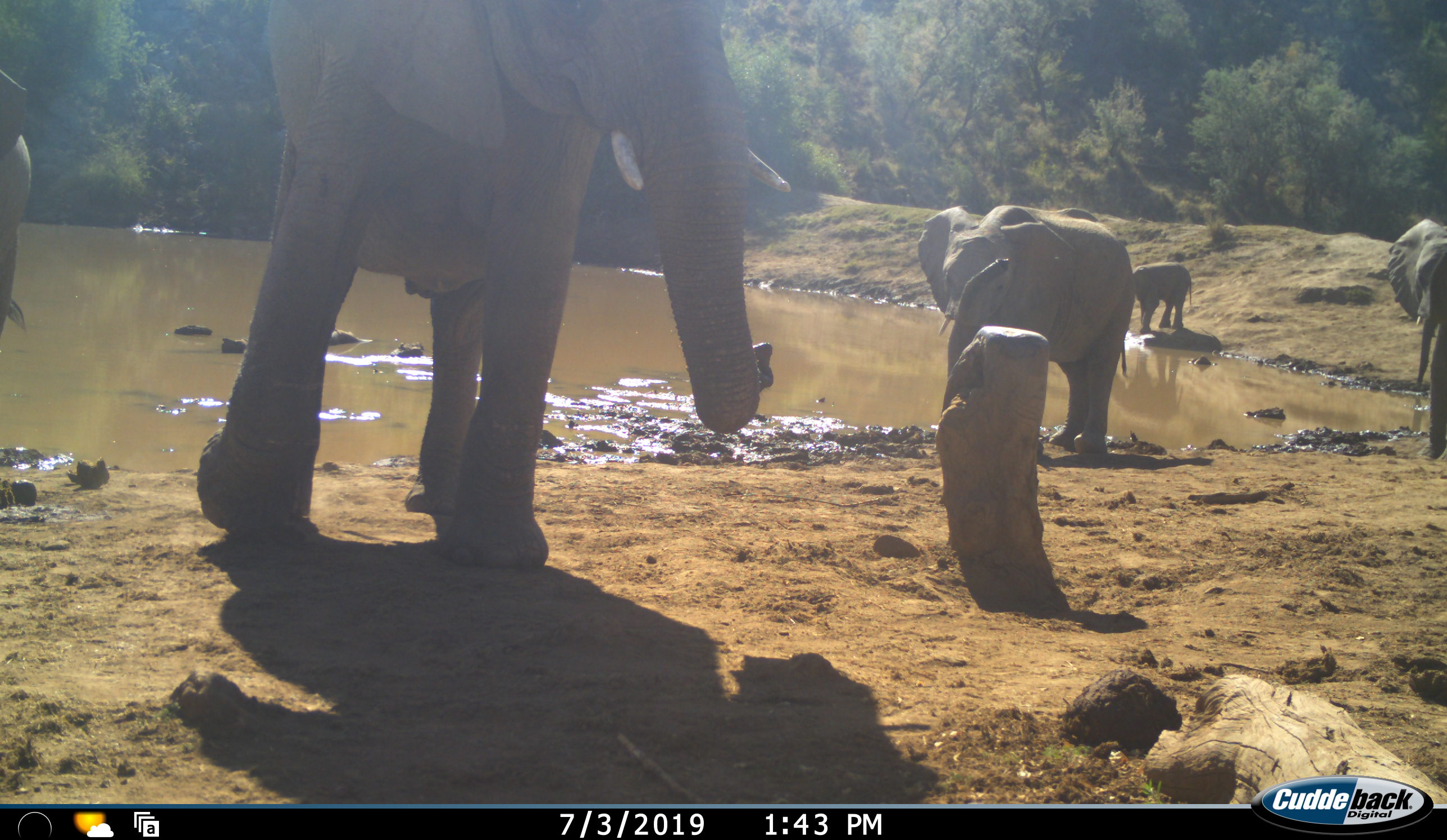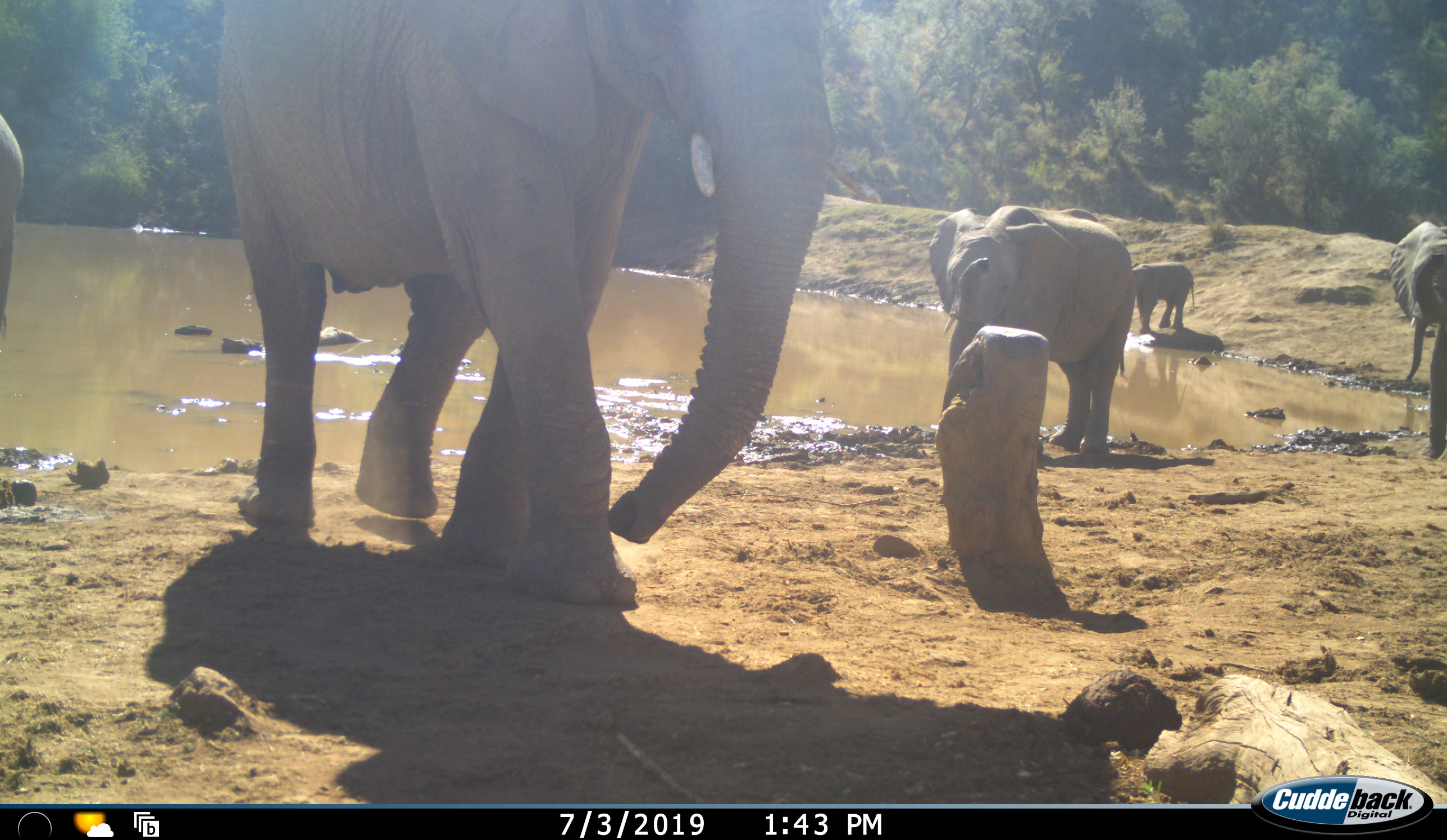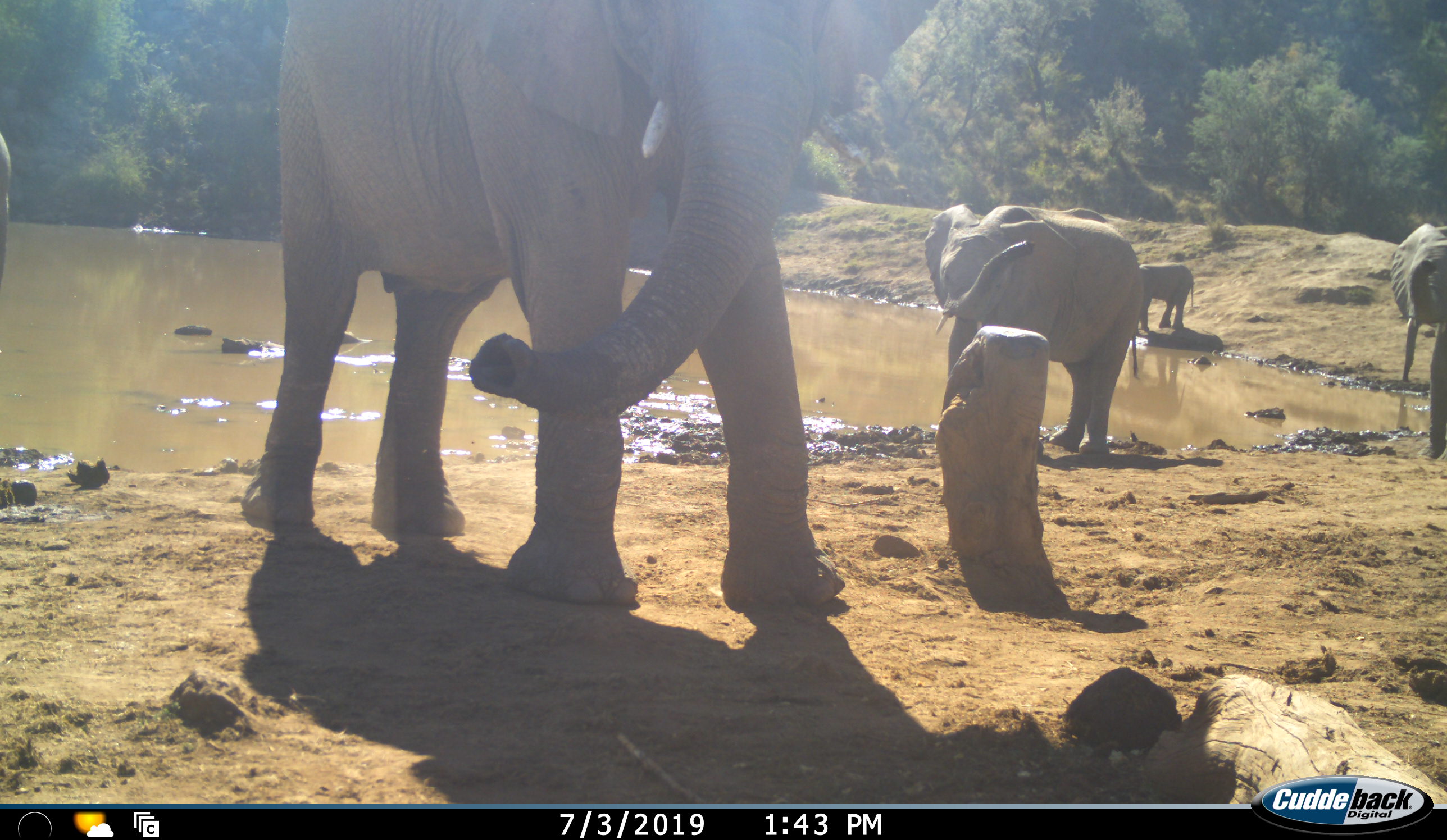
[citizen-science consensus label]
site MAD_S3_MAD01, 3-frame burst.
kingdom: Animalia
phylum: Chordata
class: Mammalia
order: Proboscidea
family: Elephantidae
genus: Loxodonta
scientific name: Loxodonta africana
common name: african bush elephant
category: elephant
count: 5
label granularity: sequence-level